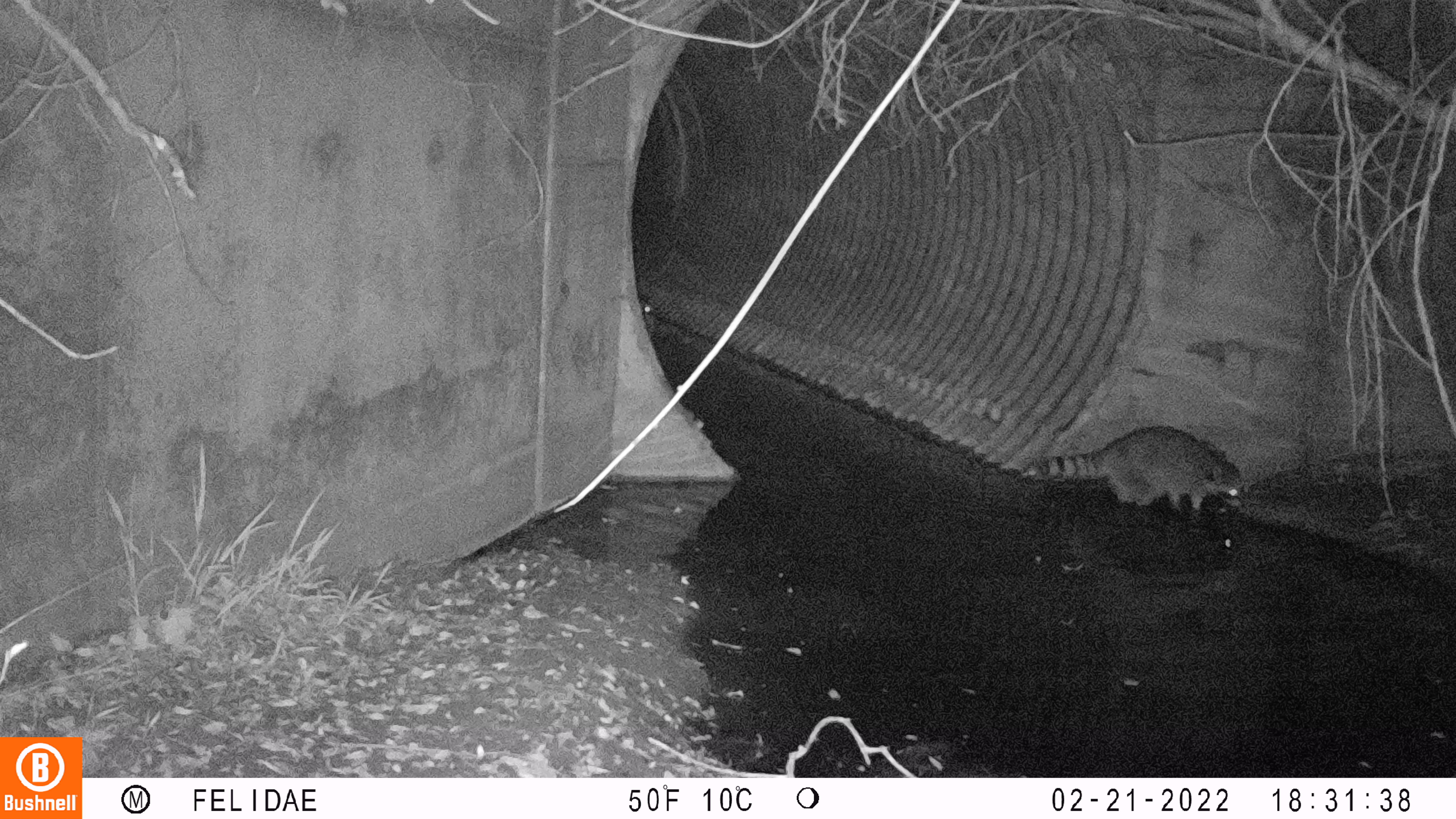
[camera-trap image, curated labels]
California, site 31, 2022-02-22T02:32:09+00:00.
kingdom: Animalia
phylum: Chordata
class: Mammalia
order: Carnivora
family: Procyonidae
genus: Procyon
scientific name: Procyon lotor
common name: raccoon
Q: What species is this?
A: Raccoon (Procyon lotor).